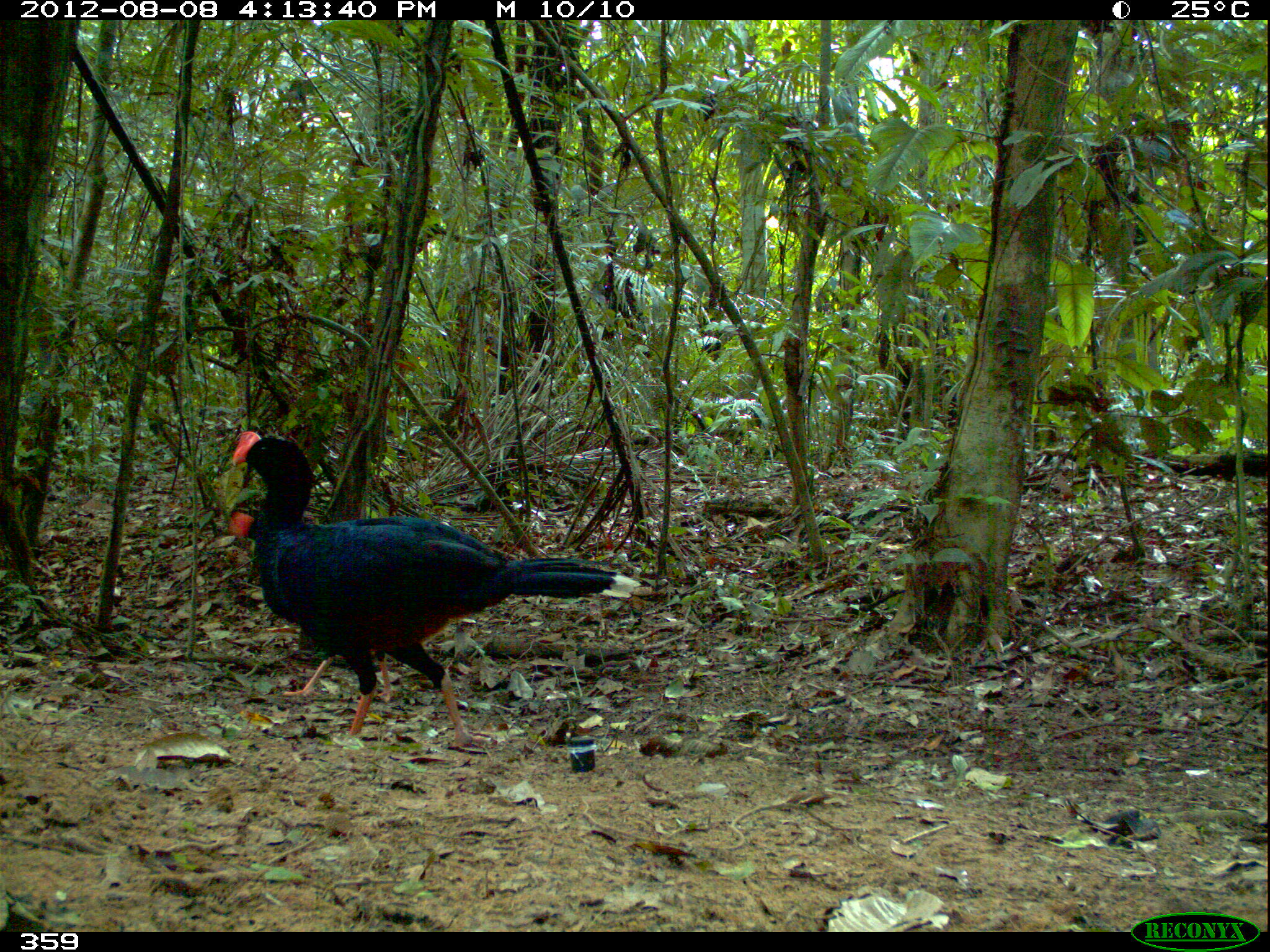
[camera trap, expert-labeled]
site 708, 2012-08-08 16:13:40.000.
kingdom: Animalia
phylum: Chordata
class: Aves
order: Galliformes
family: Cracidae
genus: Mitu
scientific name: Mitu tuberosum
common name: razor-billed curassow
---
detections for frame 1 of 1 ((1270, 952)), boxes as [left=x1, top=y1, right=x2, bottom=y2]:
mitu tuberosum: [left=228, top=429, right=641, bottom=751]; [left=225, top=507, right=393, bottom=703]